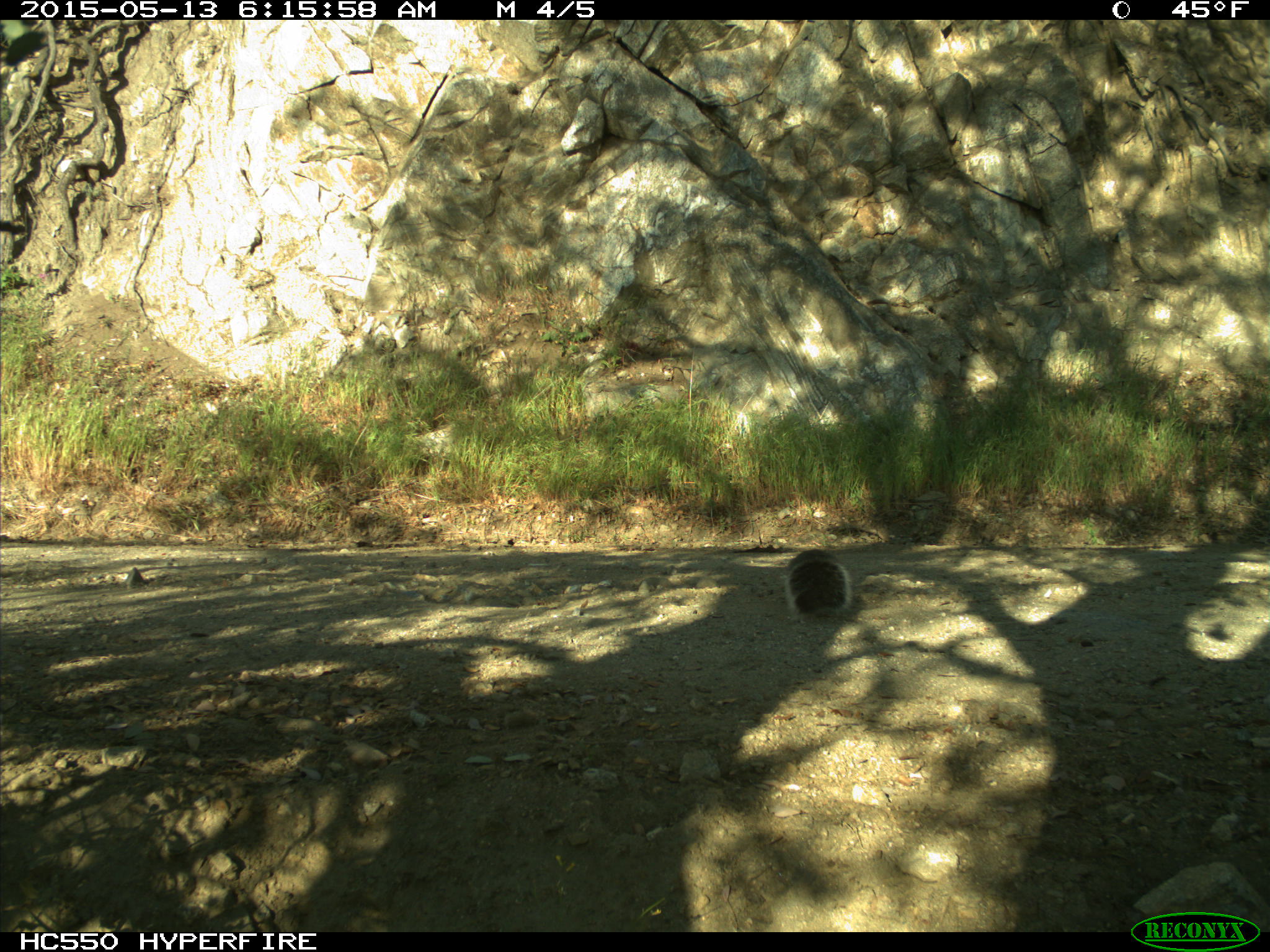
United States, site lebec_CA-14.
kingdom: Animalia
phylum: Chordata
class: Mammalia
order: Rodentia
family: Sciuridae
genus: Sciurus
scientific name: Sciurus carolinensis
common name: eastern gray squirrel